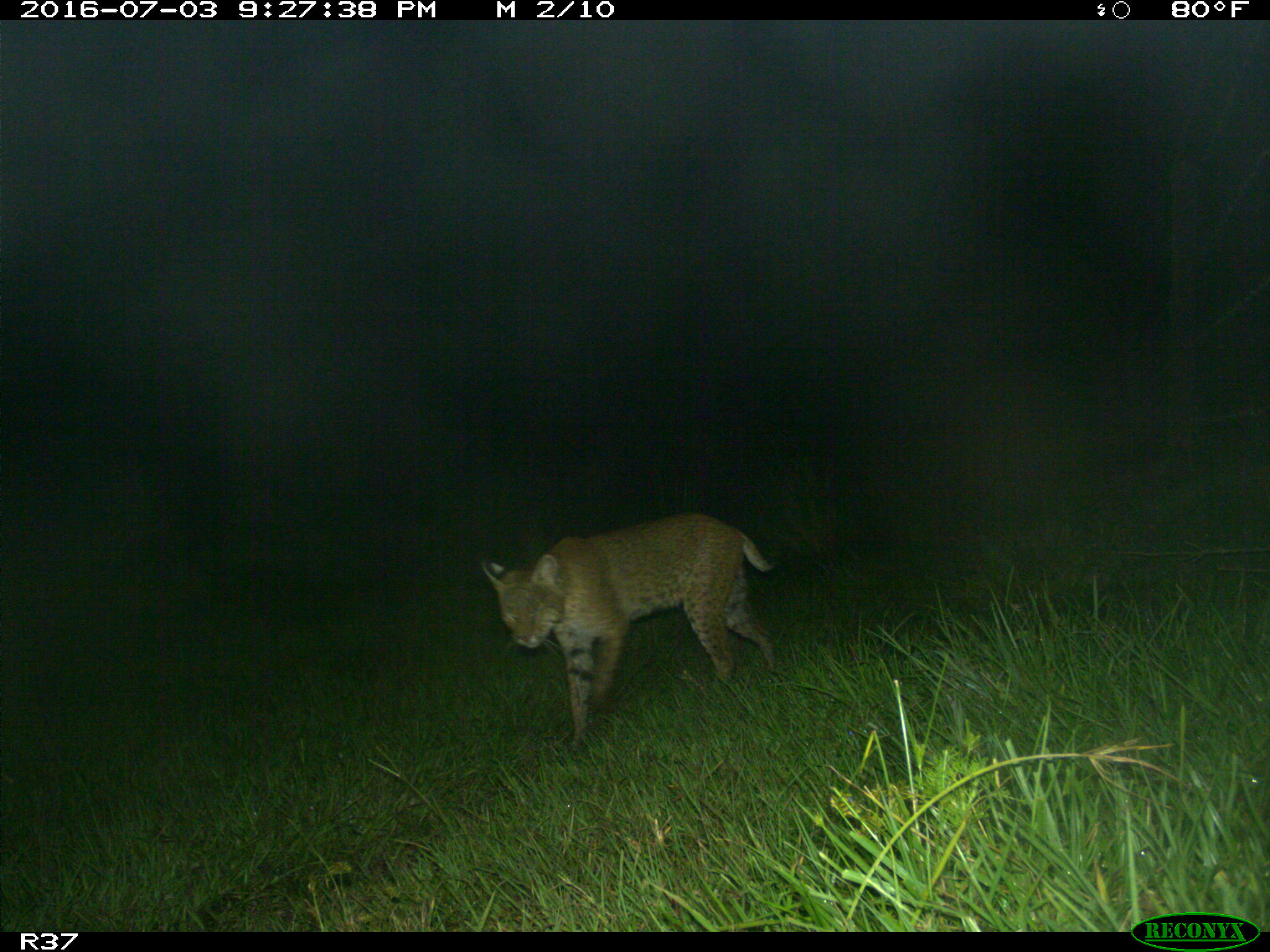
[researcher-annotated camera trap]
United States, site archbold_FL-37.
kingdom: Animalia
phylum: Chordata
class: Mammalia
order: Carnivora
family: Felidae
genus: Lynx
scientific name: Lynx rufus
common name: bobcat